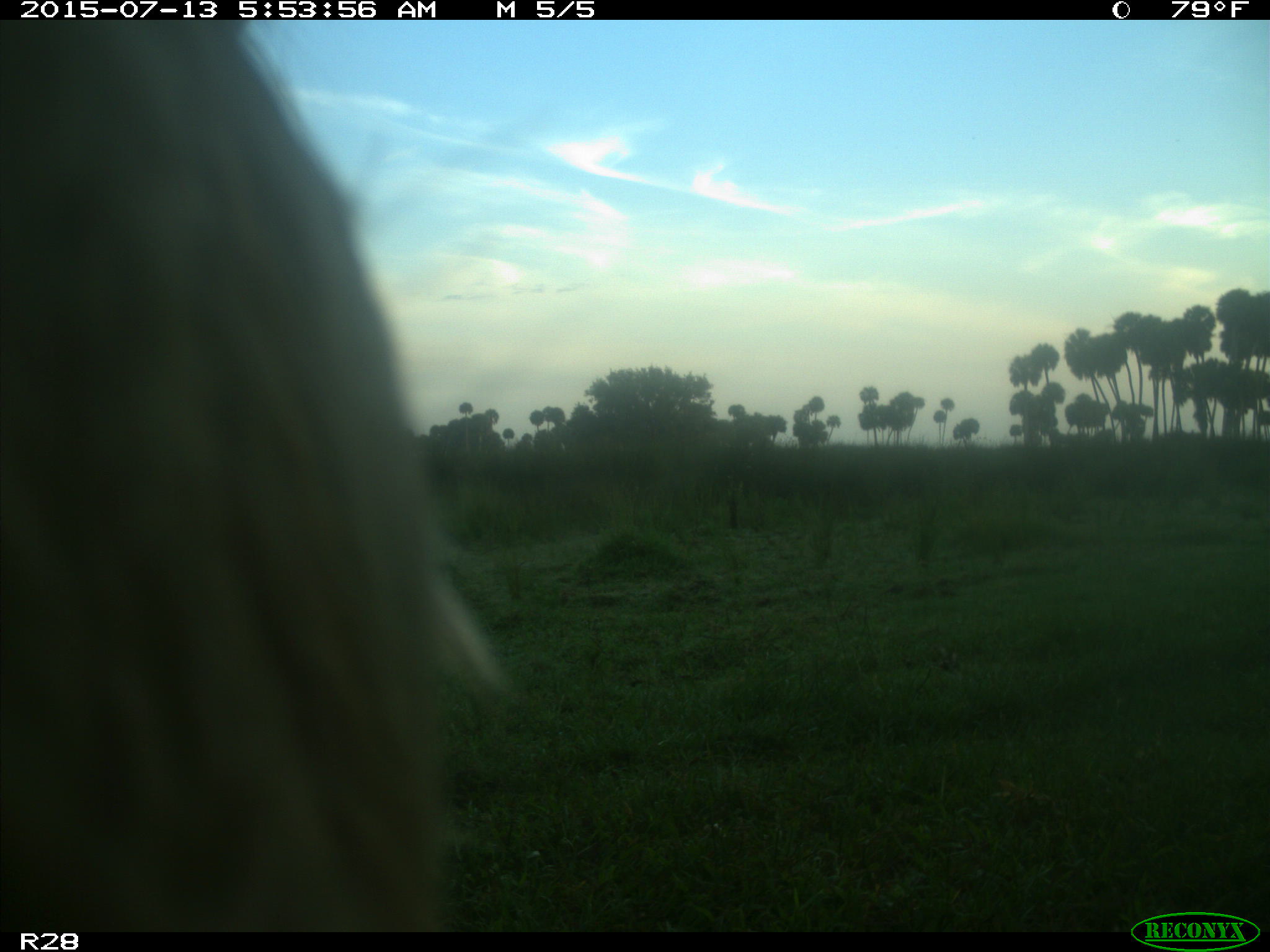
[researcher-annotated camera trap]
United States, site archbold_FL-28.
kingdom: Animalia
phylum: Chordata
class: Mammalia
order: Artiodactyla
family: Bovidae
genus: Bos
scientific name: Bos taurus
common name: domestic cow